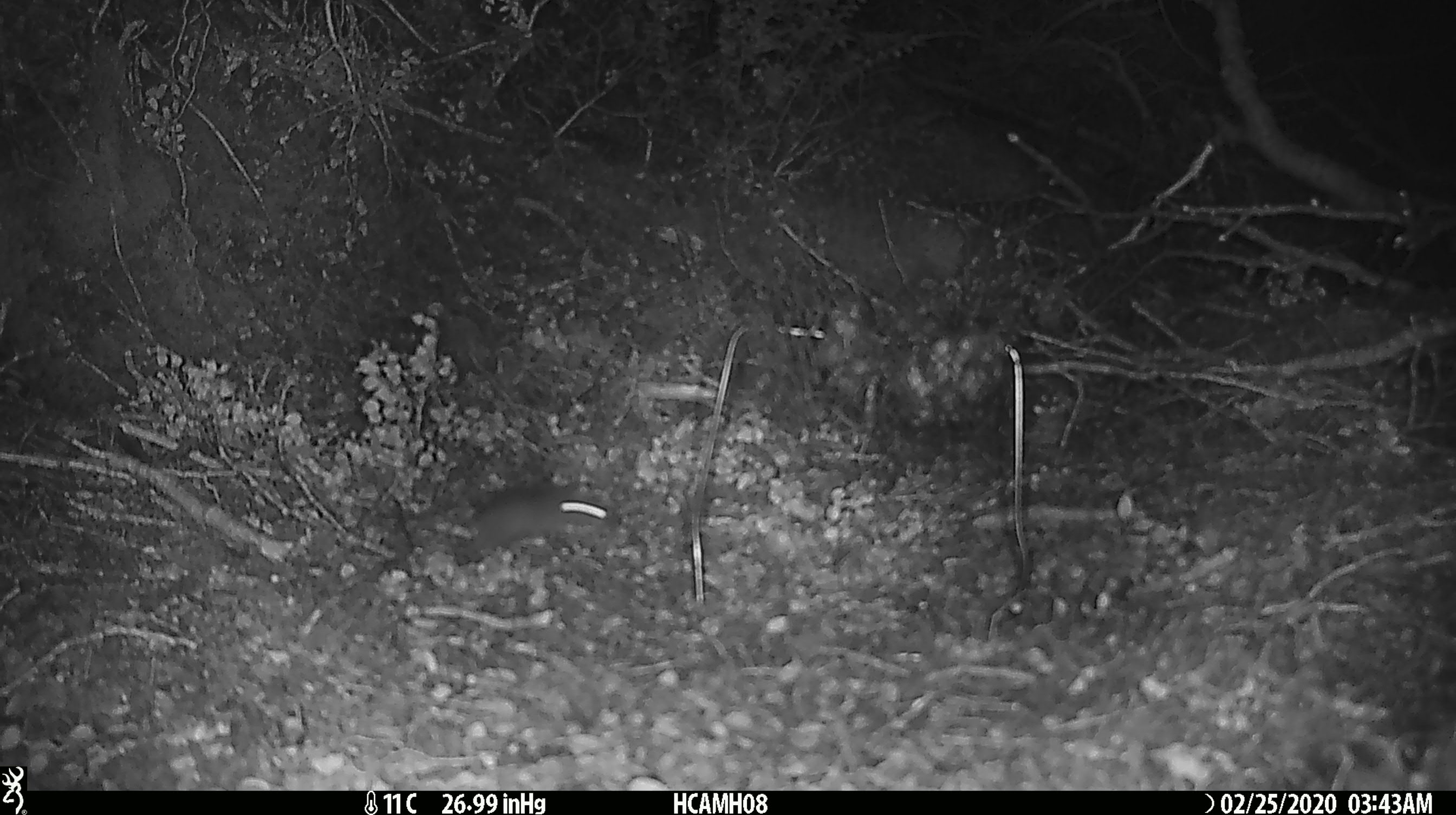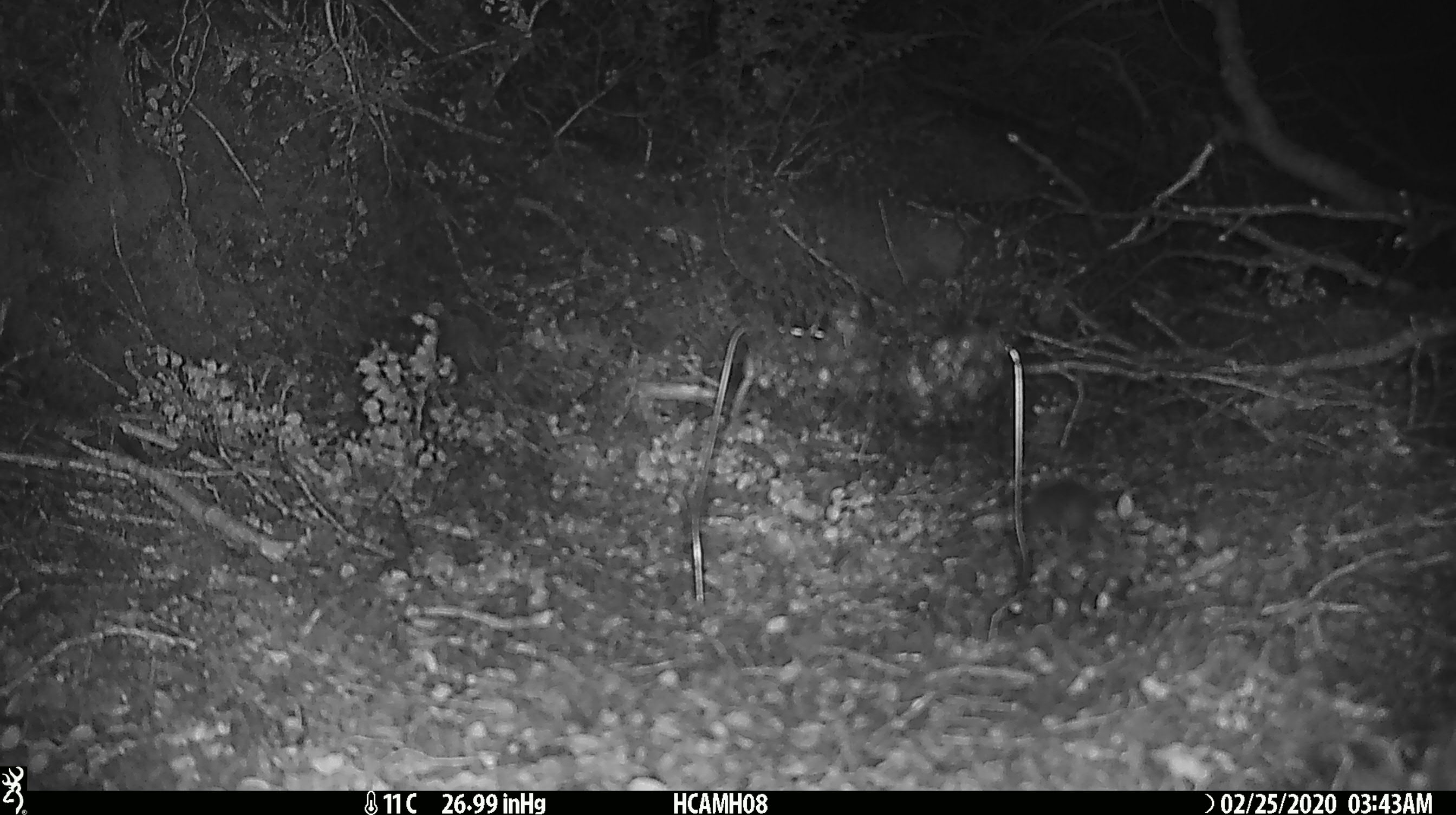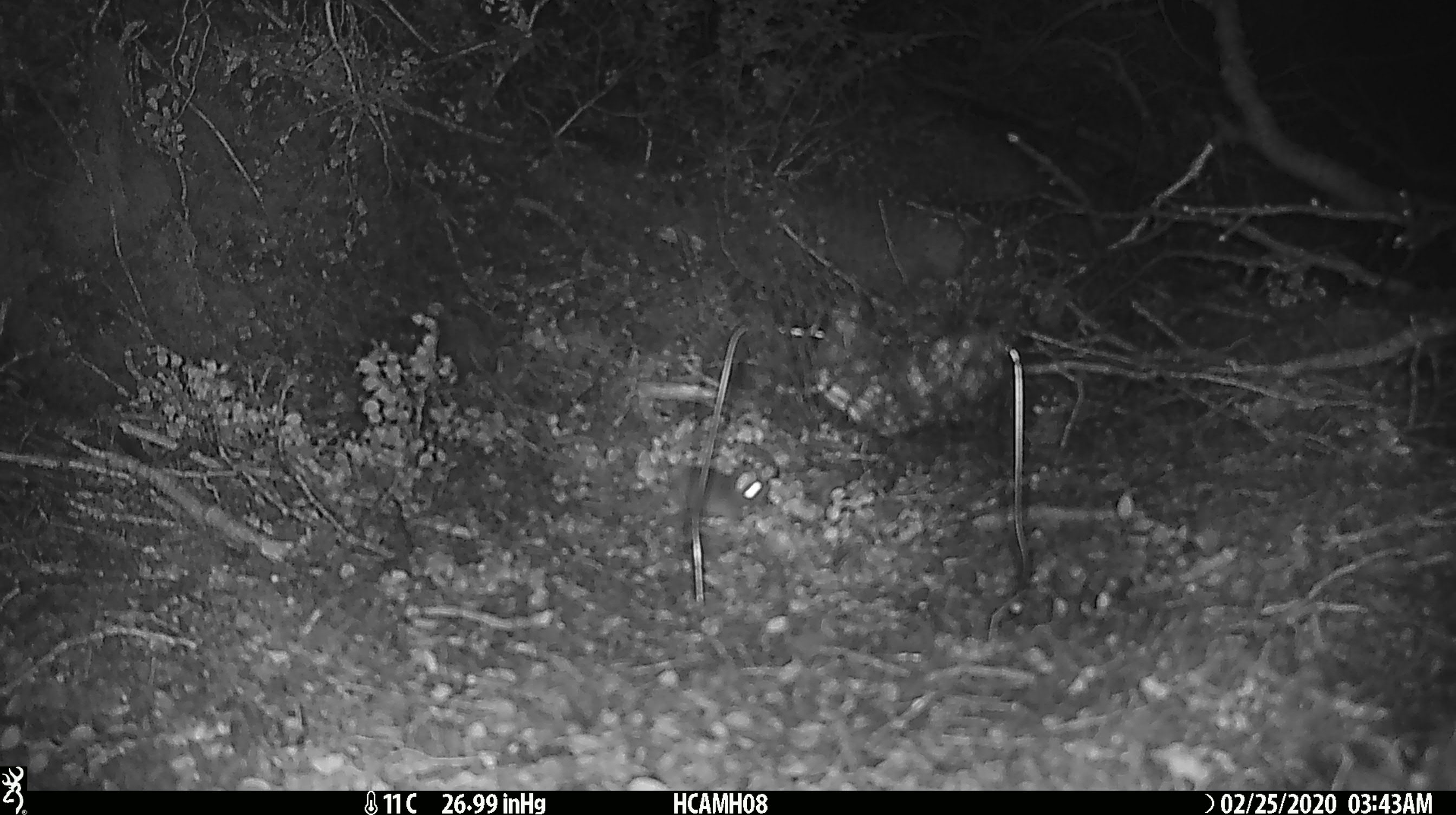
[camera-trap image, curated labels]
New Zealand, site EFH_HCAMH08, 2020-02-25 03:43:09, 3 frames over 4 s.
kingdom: Animalia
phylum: Chordata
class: Mammalia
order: Rodentia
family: Muridae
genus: Mus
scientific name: Mus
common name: mouse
Mouse (Mus).